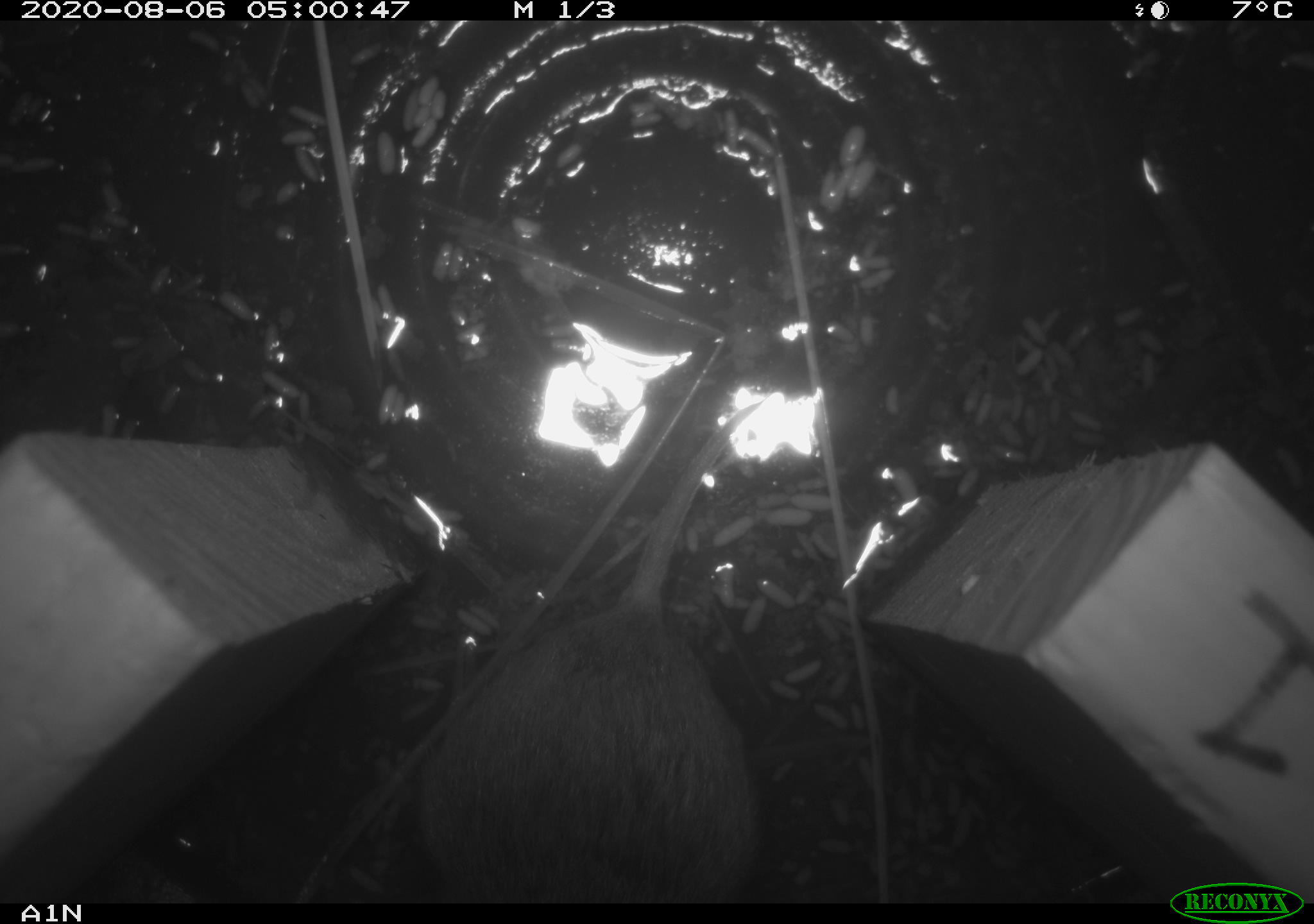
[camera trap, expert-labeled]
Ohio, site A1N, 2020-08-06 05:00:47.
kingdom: Animalia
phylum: Chordata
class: Mammalia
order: Rodentia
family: Cricetidae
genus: Microtus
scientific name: Microtus pennsylvanicus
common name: meadow vole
Meadow vole (Microtus pennsylvanicus).